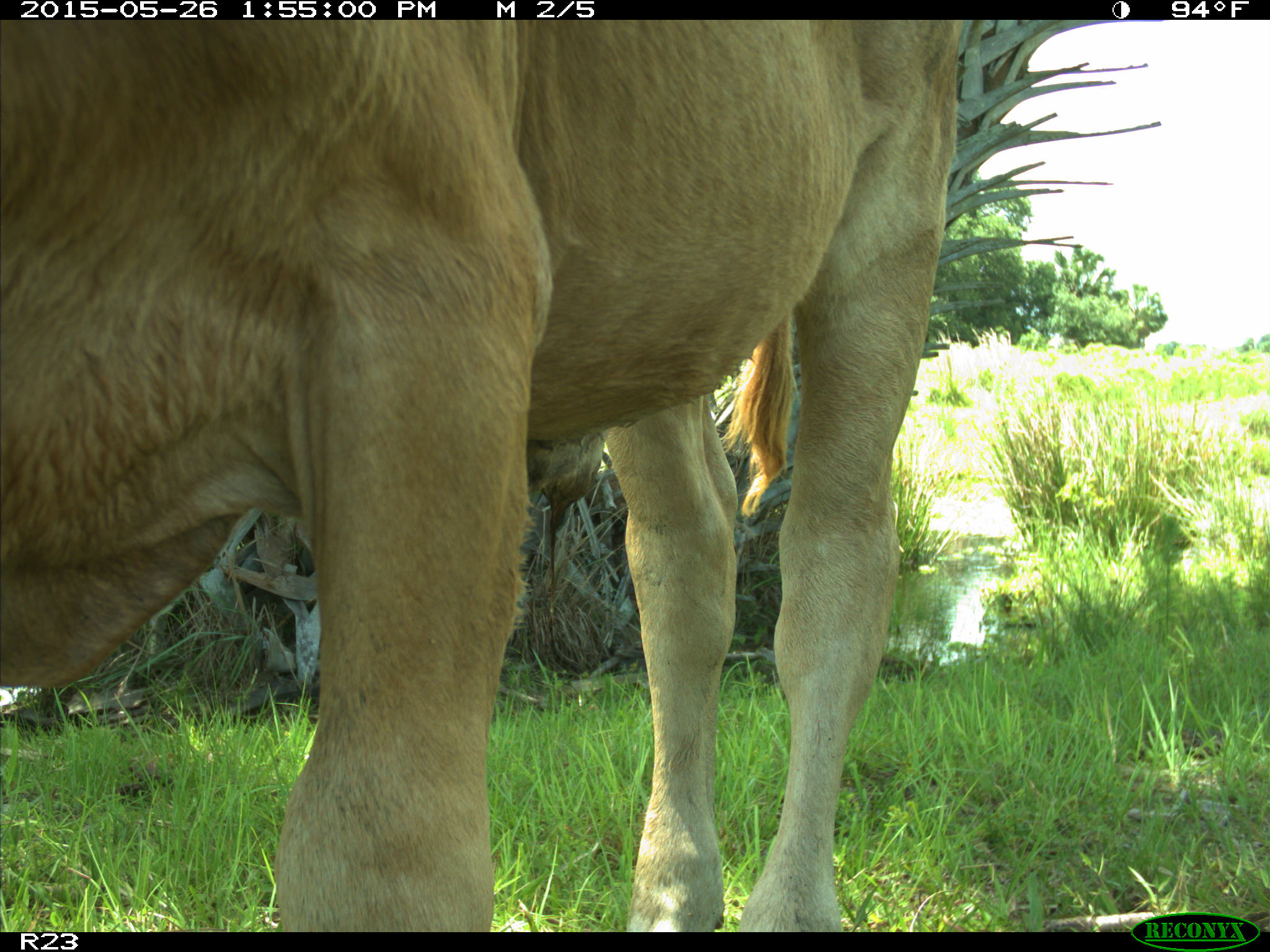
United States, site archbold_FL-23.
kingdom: Animalia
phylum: Chordata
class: Mammalia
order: Artiodactyla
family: Bovidae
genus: Bos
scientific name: Bos taurus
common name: domestic cow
Bos taurus (domestic cow).